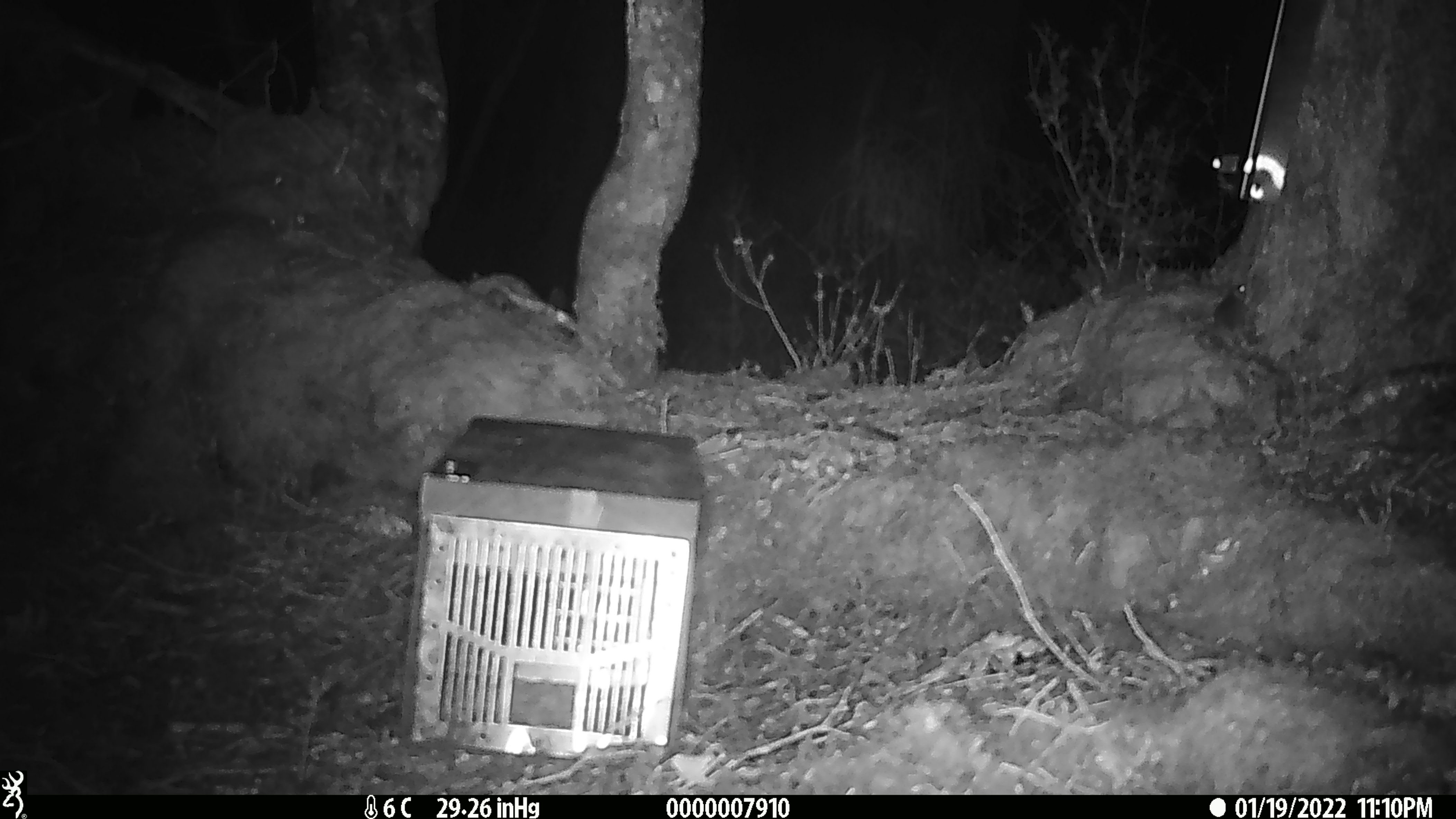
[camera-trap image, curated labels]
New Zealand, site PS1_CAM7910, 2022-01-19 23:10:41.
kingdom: Animalia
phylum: Chordata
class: Mammalia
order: Rodentia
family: Muridae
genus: Mus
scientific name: Mus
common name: mouse